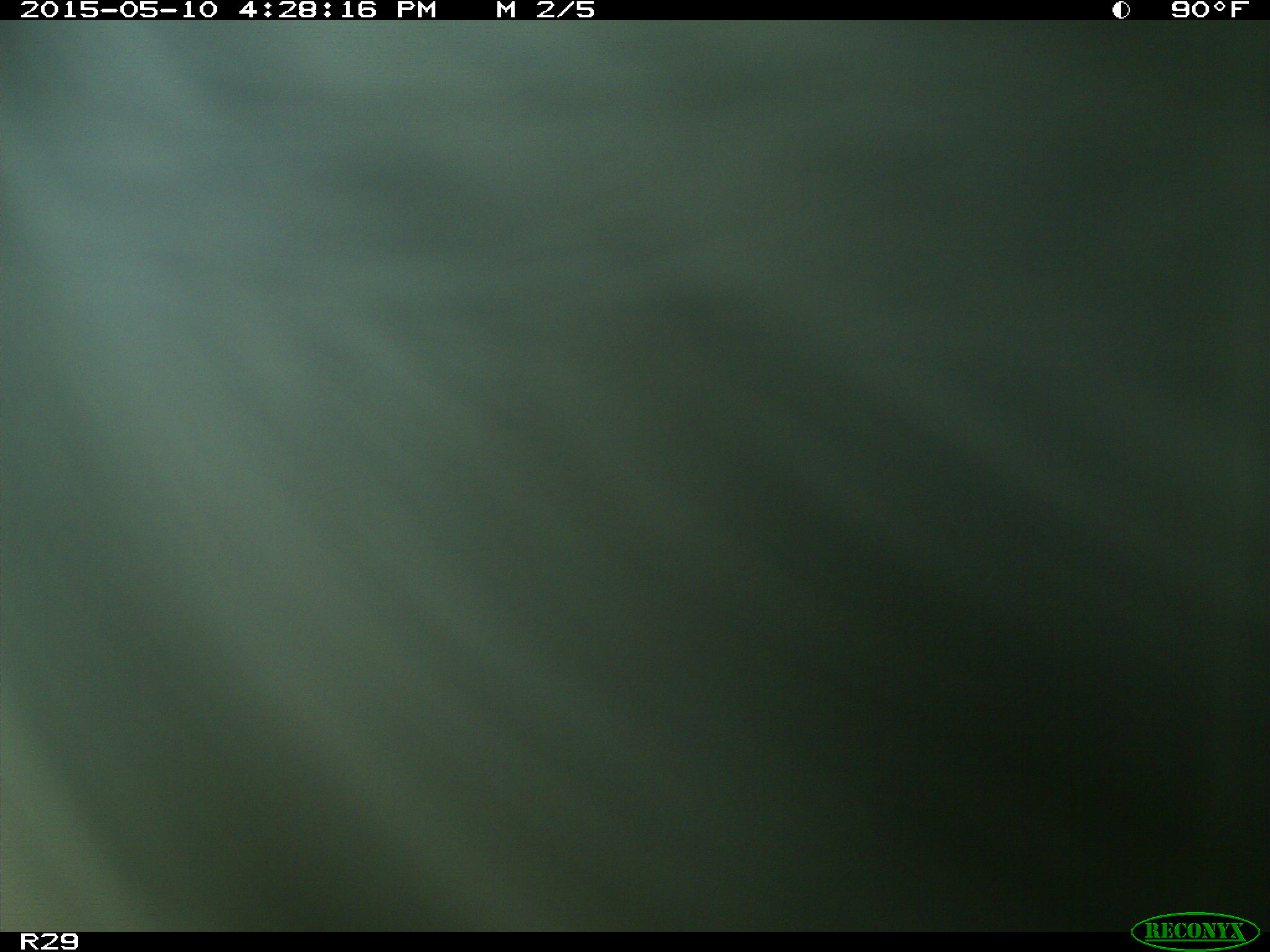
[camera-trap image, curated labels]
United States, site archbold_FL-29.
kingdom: Animalia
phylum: Chordata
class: Mammalia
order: Artiodactyla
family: Bovidae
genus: Bos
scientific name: Bos taurus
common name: domestic cow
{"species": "Bos taurus (domestic cow)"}